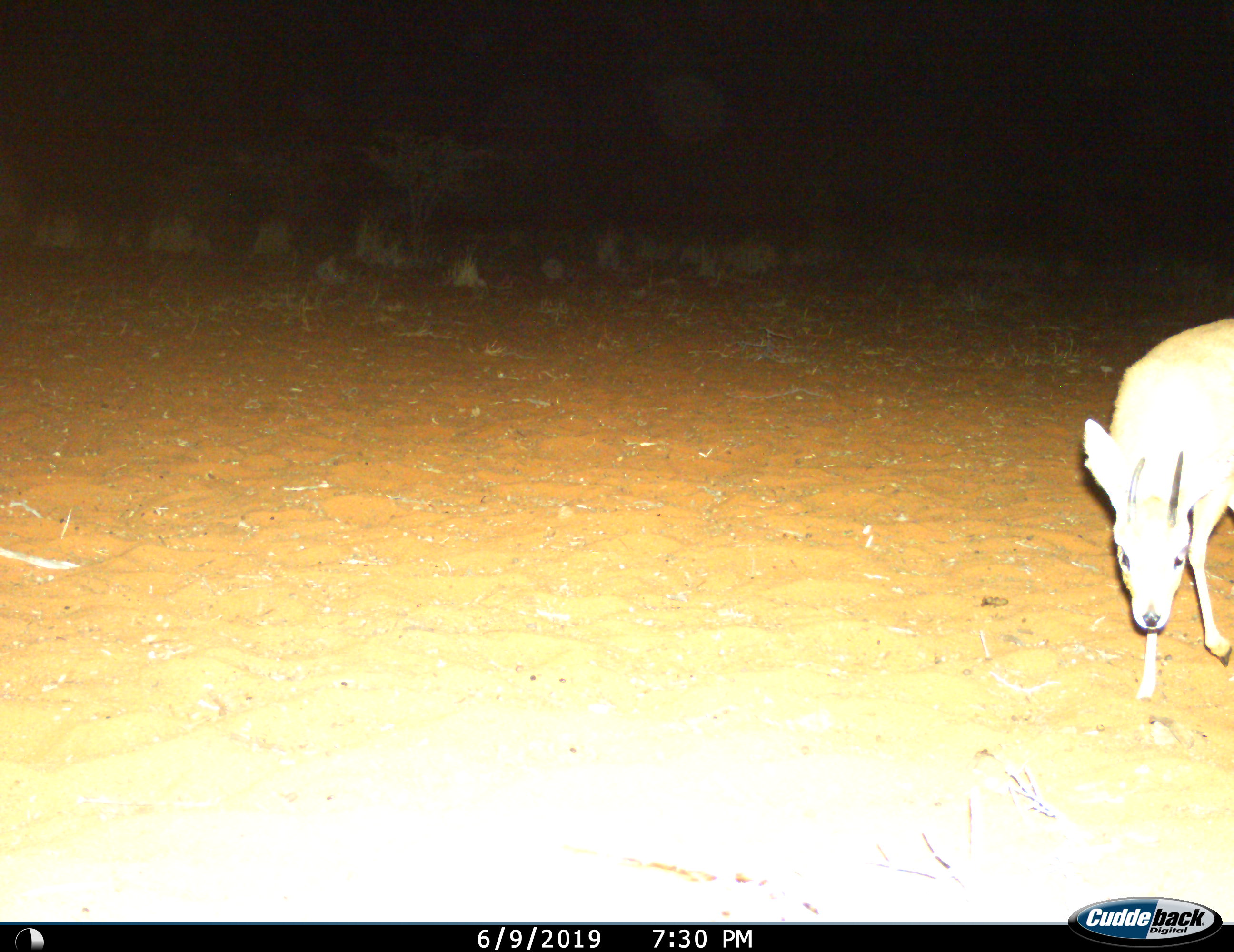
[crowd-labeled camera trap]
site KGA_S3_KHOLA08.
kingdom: Animalia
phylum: Chordata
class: Mammalia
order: Artiodactyla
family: Bovidae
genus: Raphicerus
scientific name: Raphicerus campestris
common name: steenbok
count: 1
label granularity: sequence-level